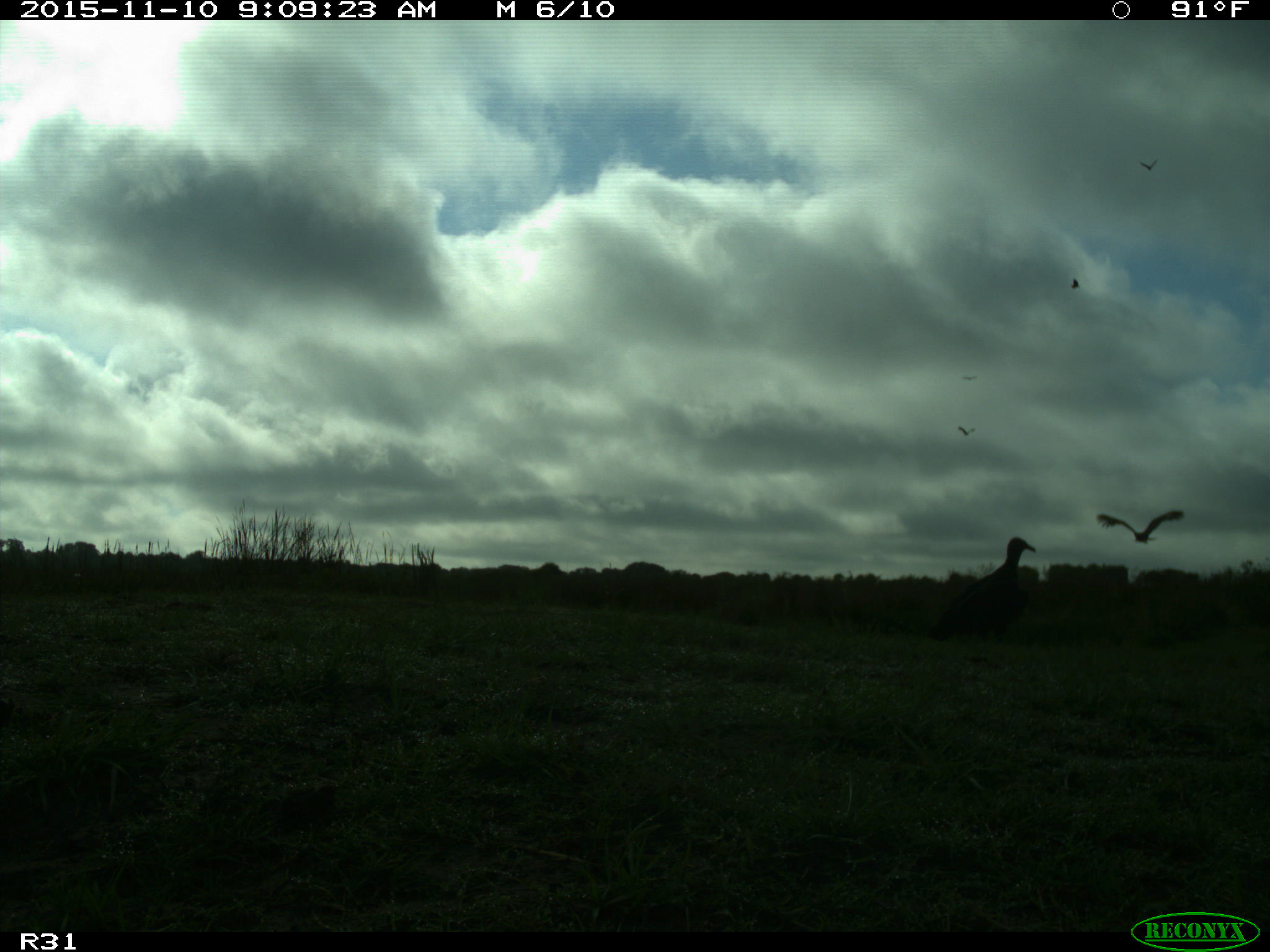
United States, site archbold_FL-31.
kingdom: Animalia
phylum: Chordata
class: Aves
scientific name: Aves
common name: birds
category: unidentified bird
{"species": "unidentified bird (birds) (Aves)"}